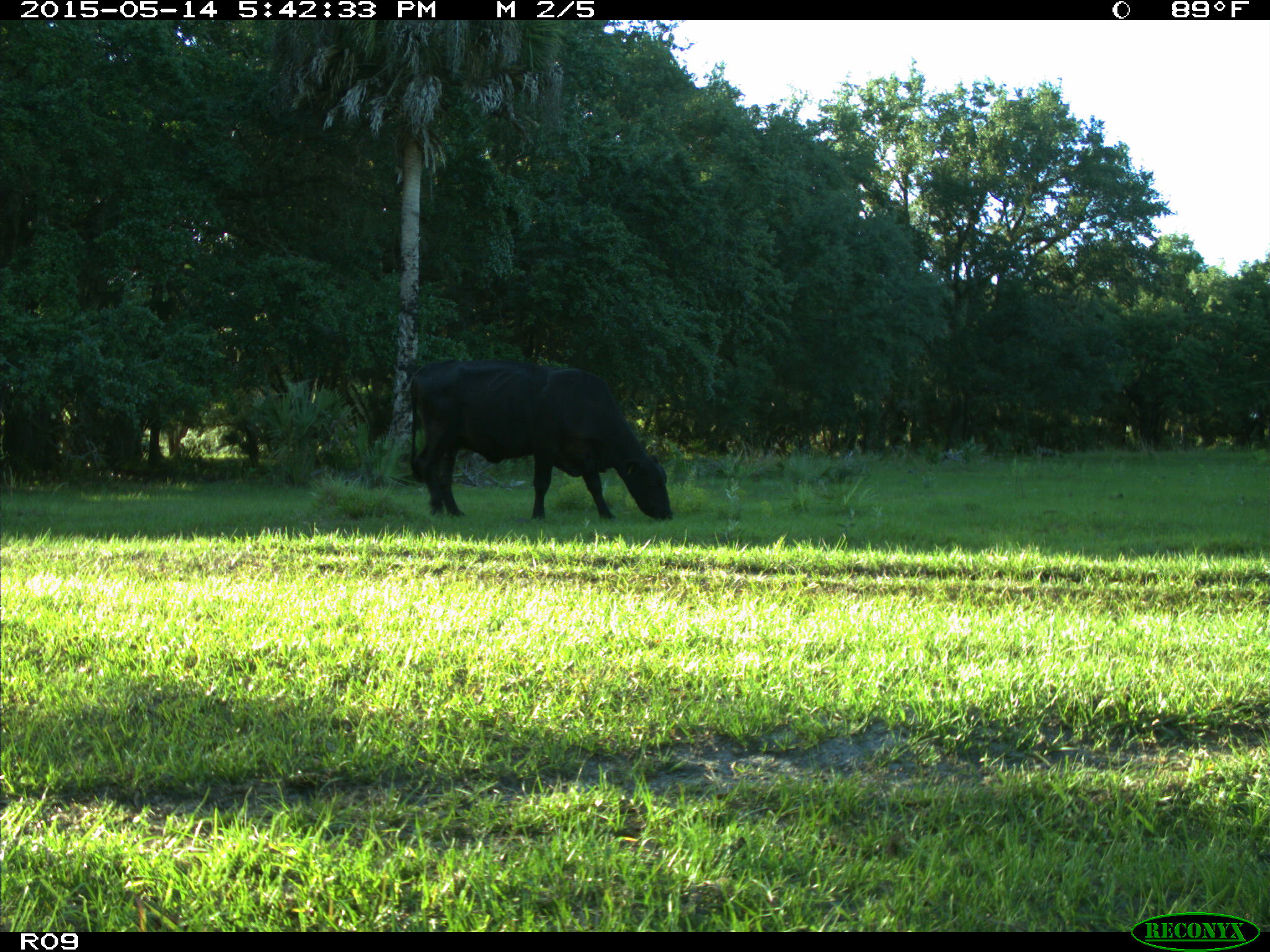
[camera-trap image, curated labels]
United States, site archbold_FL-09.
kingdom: Animalia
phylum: Chordata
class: Mammalia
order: Artiodactyla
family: Bovidae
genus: Bos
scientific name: Bos taurus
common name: domestic cow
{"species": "Bos taurus (domestic cow)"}